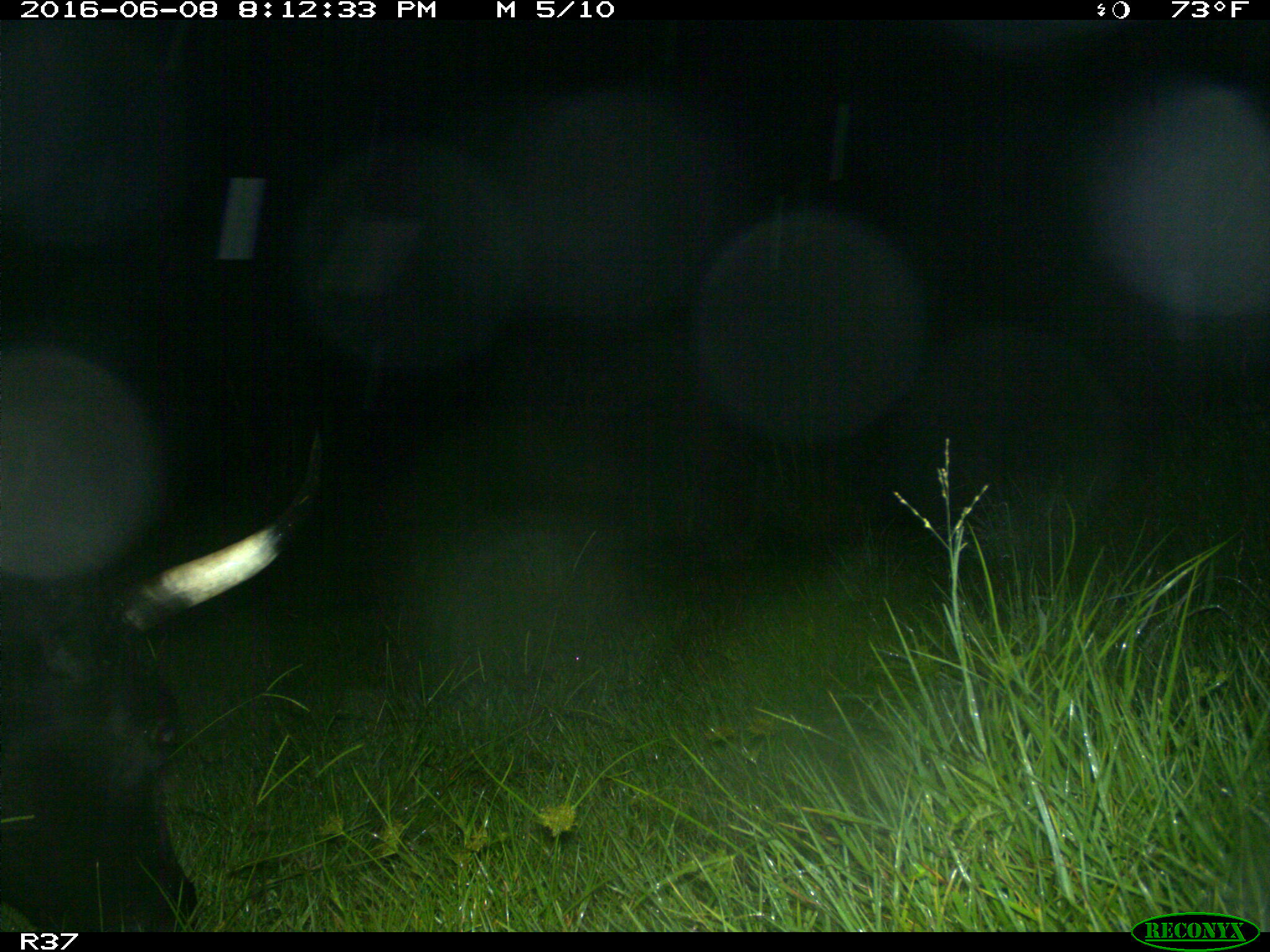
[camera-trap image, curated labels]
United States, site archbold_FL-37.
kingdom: Animalia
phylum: Chordata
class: Mammalia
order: Artiodactyla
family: Bovidae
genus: Bos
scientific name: Bos taurus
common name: domestic cow